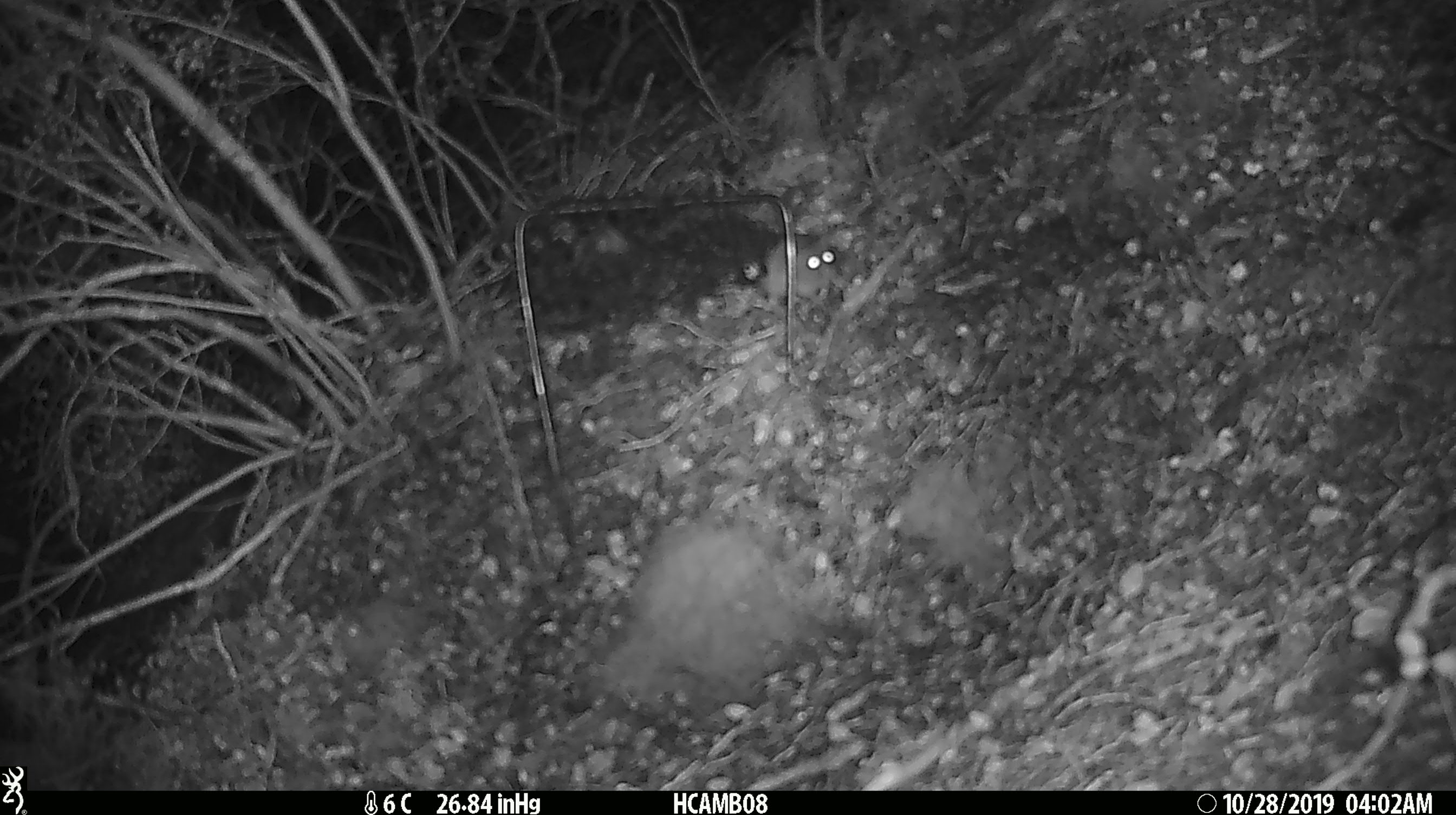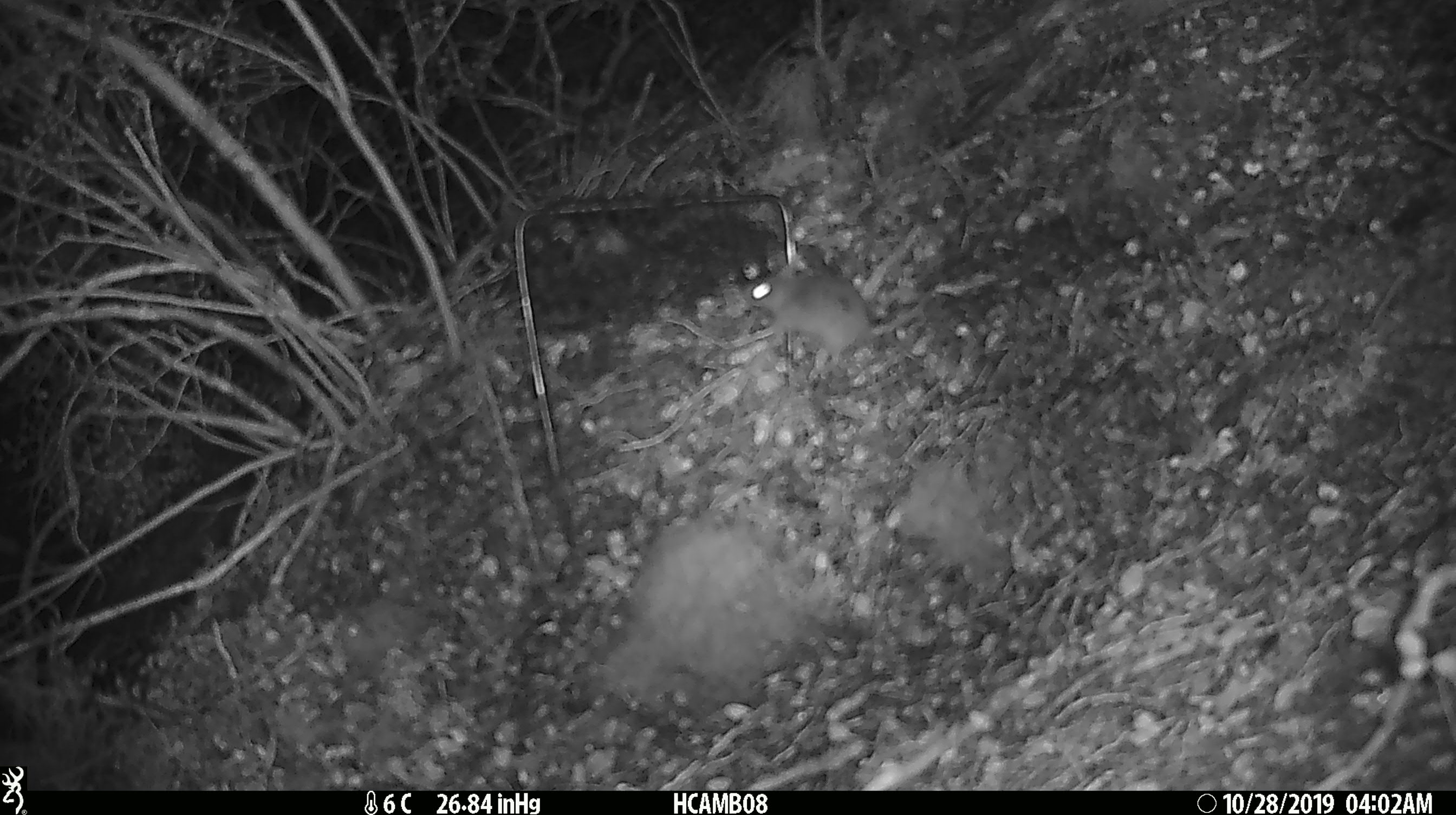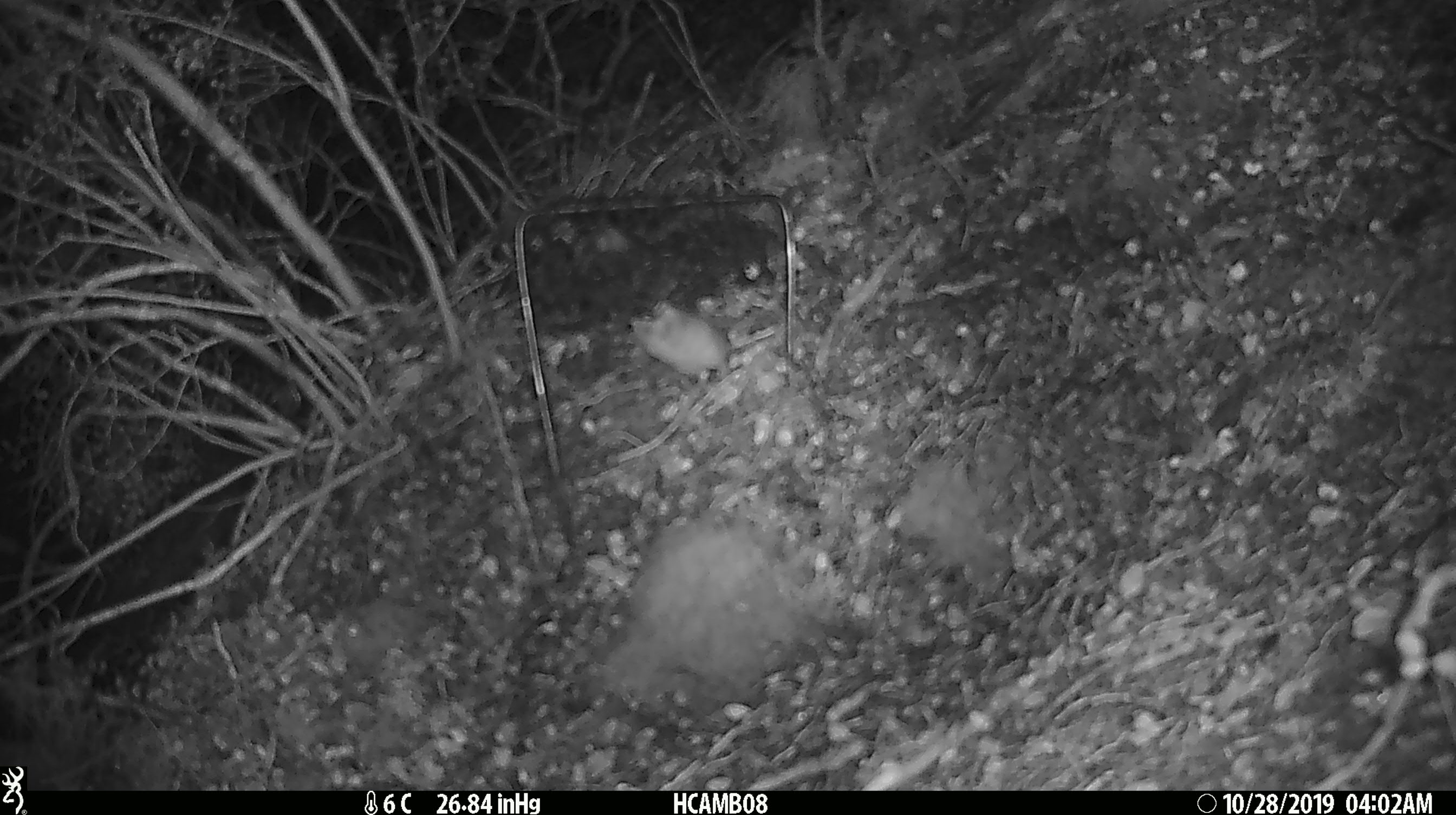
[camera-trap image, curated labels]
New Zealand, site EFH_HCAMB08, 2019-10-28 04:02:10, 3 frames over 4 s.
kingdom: Animalia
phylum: Chordata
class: Mammalia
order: Rodentia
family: Muridae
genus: Mus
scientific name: Mus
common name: mouse